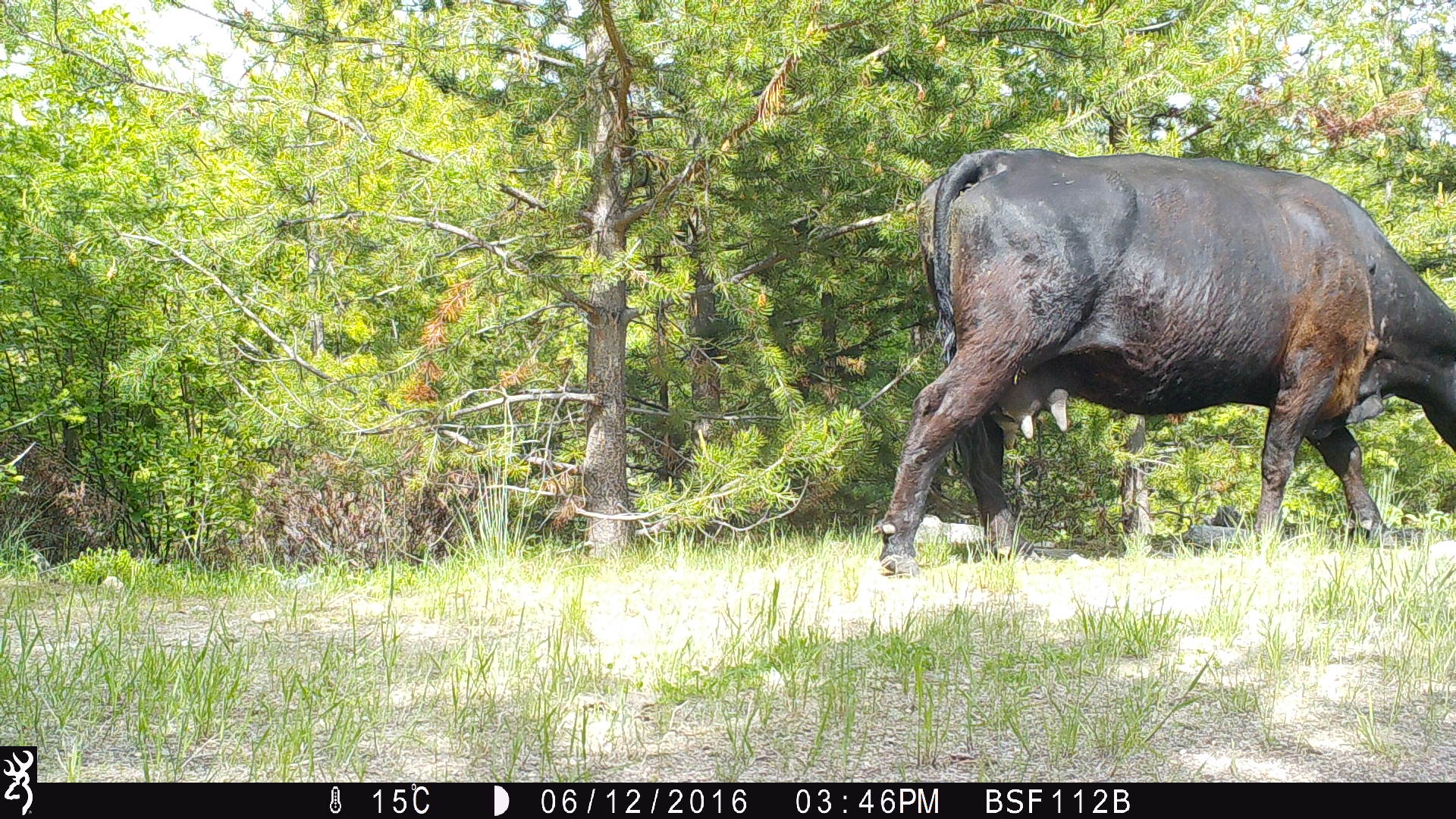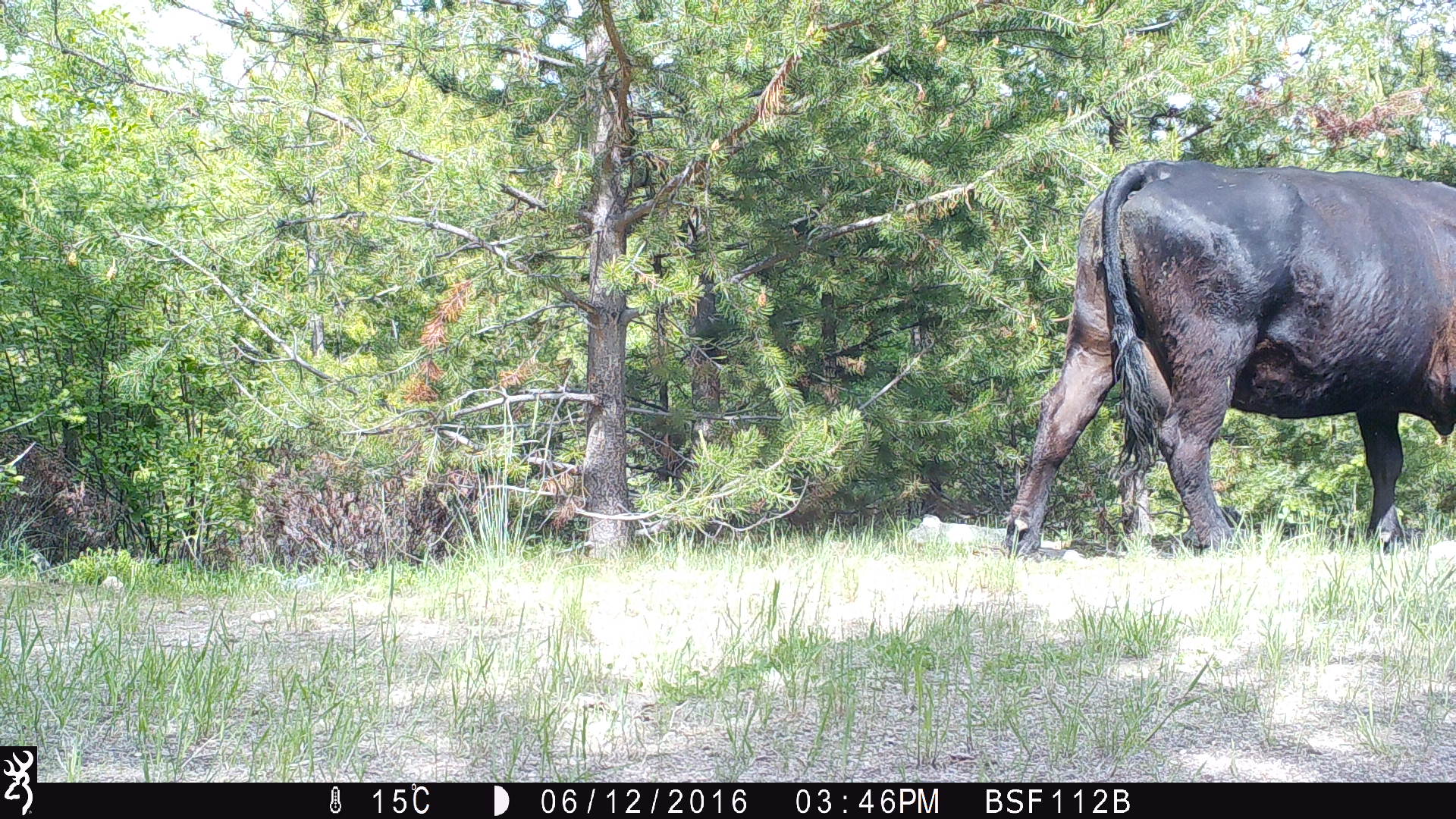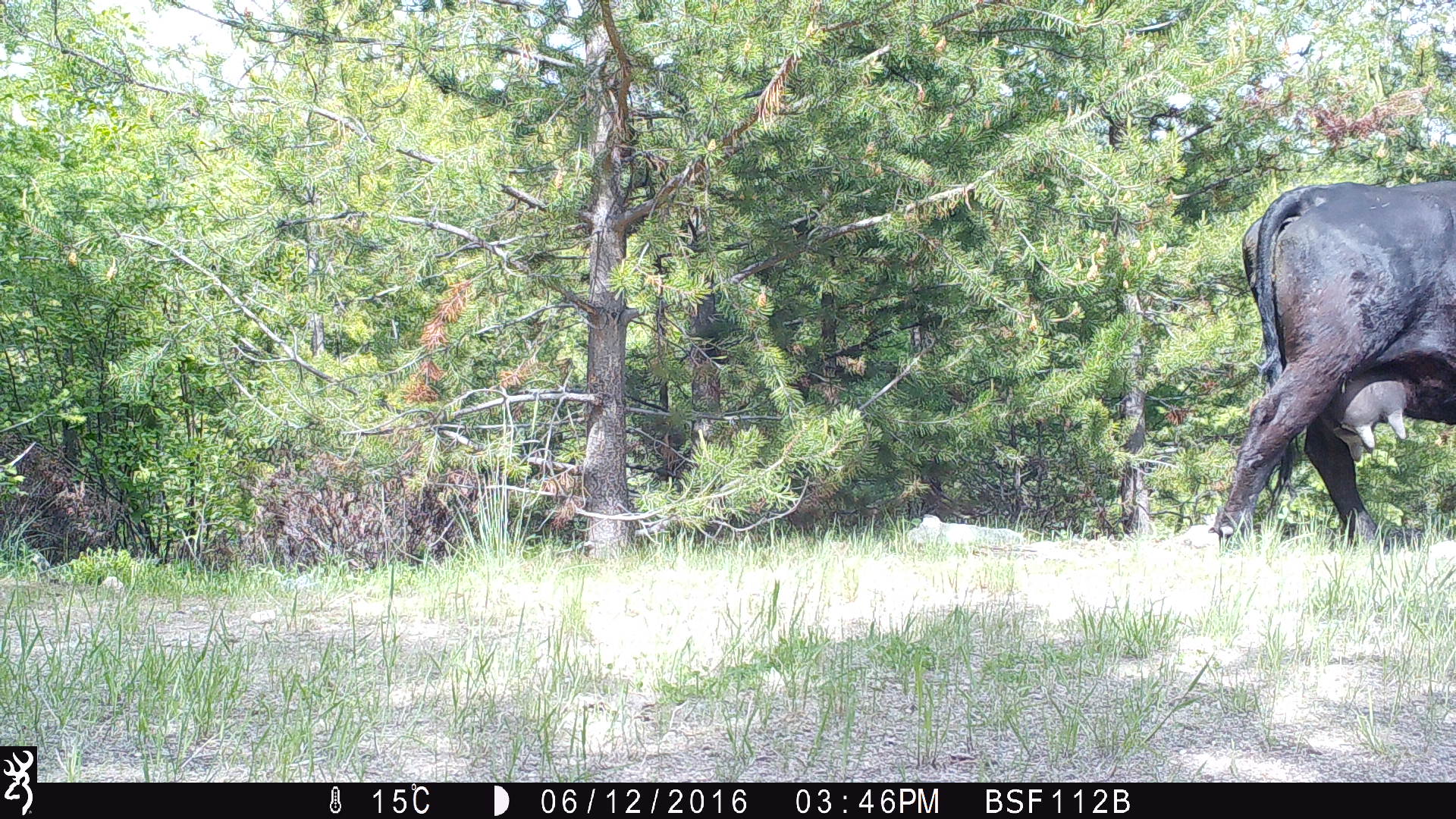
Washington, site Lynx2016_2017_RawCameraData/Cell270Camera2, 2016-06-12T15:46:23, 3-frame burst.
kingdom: Animalia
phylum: Chordata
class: Mammalia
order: Artiodactyla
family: Bovidae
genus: Bos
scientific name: Bos taurus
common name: domestic cattle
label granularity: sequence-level